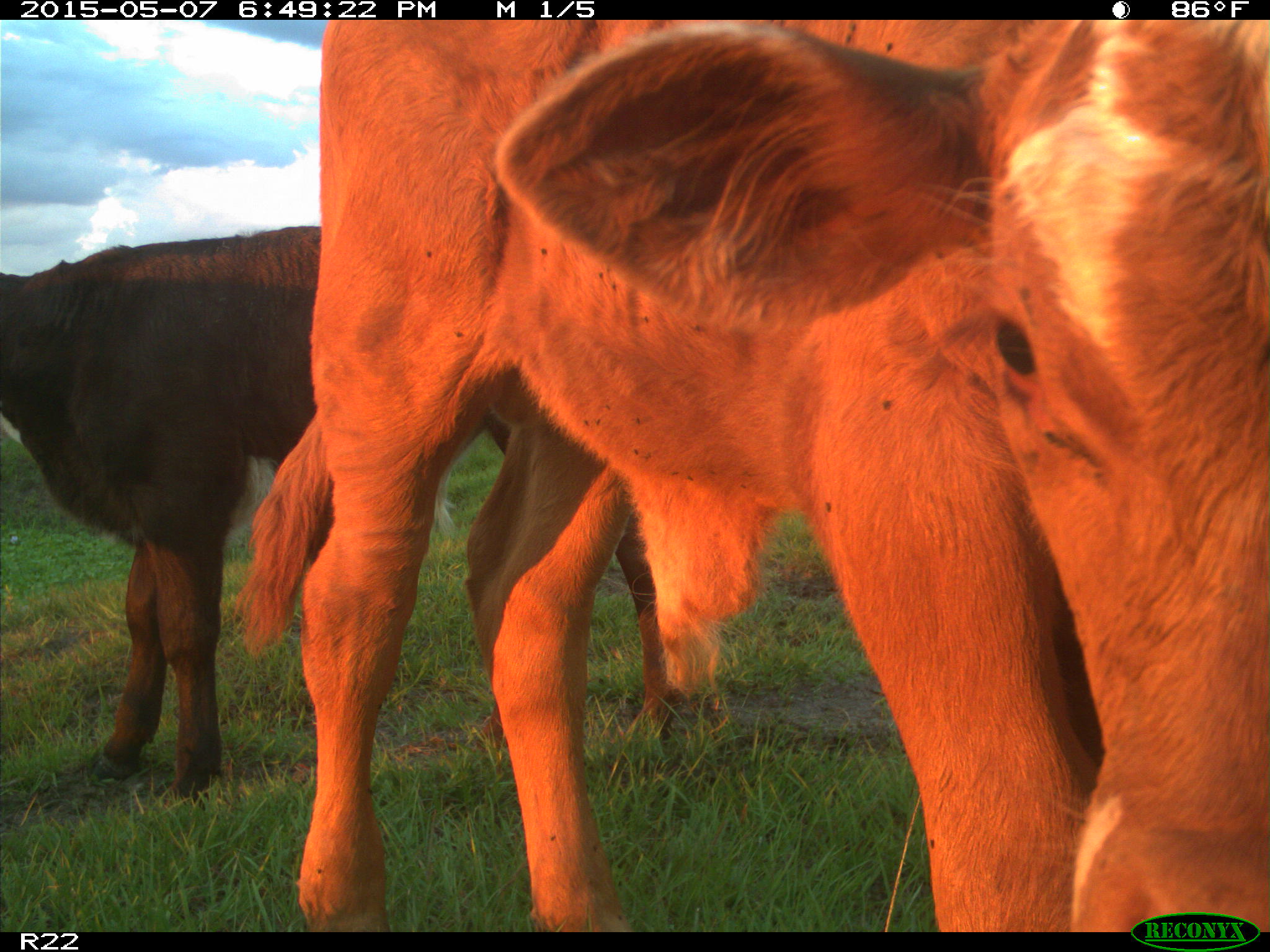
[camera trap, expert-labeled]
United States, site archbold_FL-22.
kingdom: Animalia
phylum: Chordata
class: Mammalia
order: Artiodactyla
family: Bovidae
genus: Bos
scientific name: Bos taurus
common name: domestic cow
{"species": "Bos taurus (domestic cow)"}